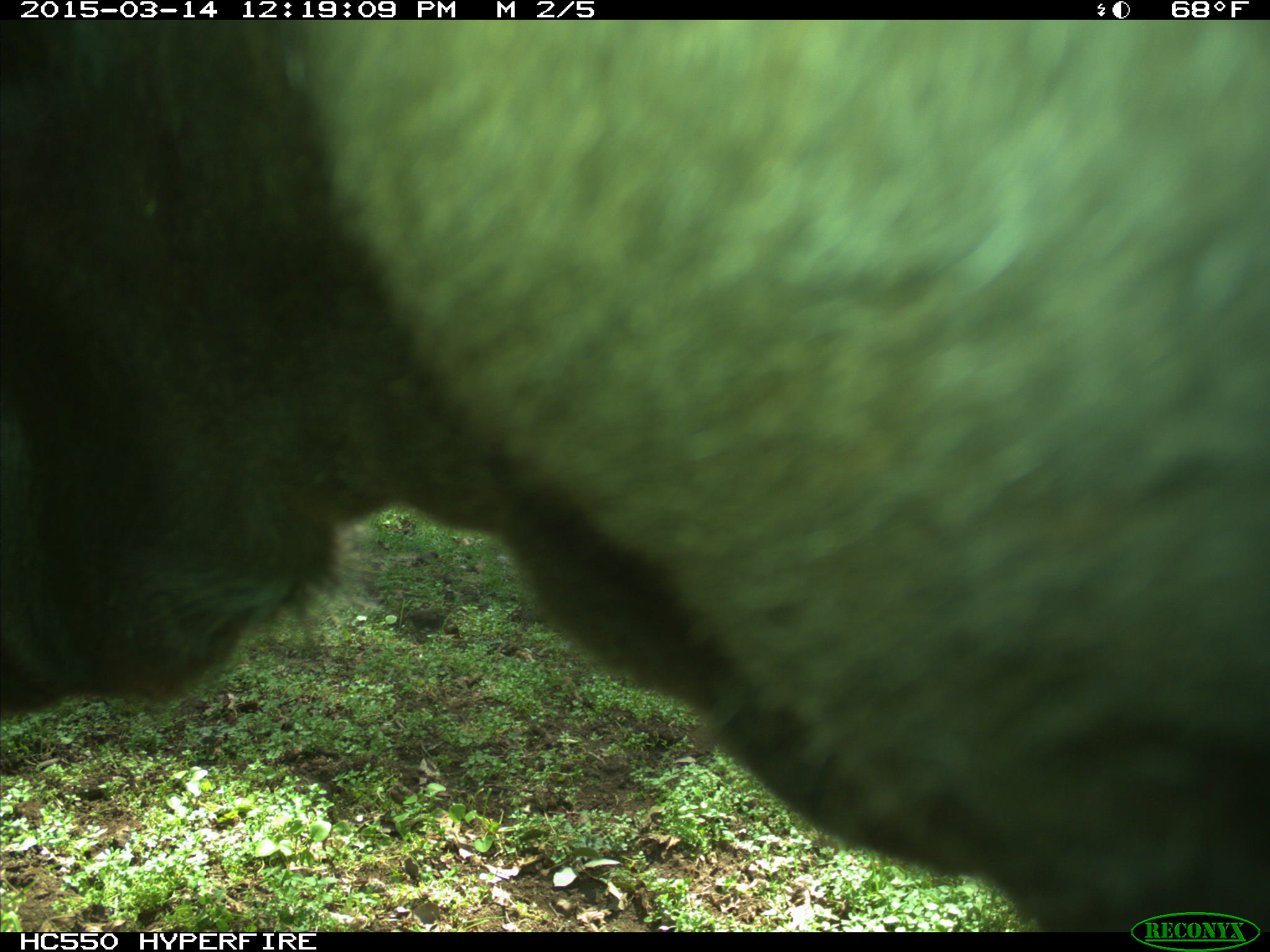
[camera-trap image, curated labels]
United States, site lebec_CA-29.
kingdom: Animalia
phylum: Chordata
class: Mammalia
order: Artiodactyla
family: Bovidae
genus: Bos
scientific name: Bos taurus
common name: domestic cow